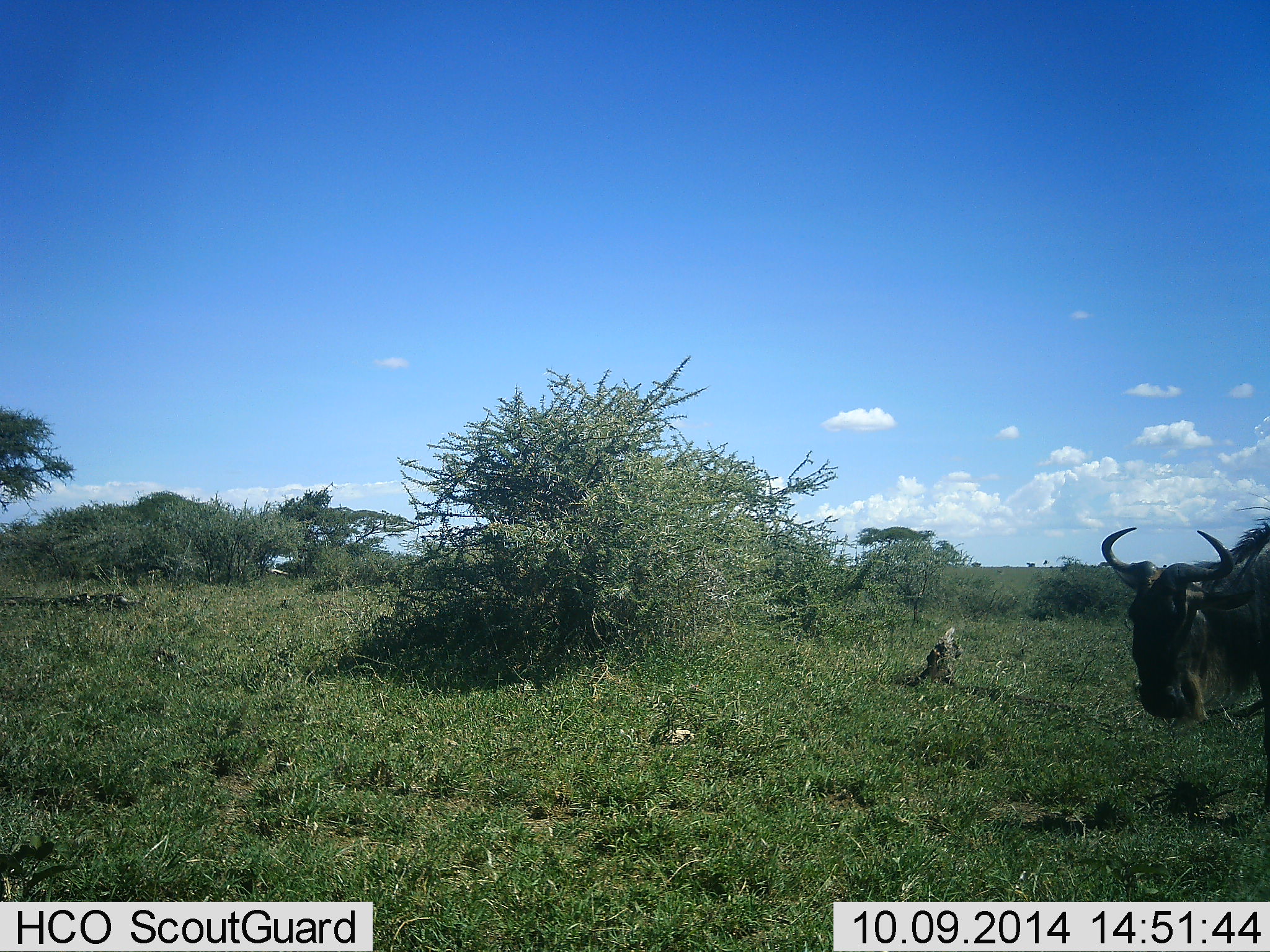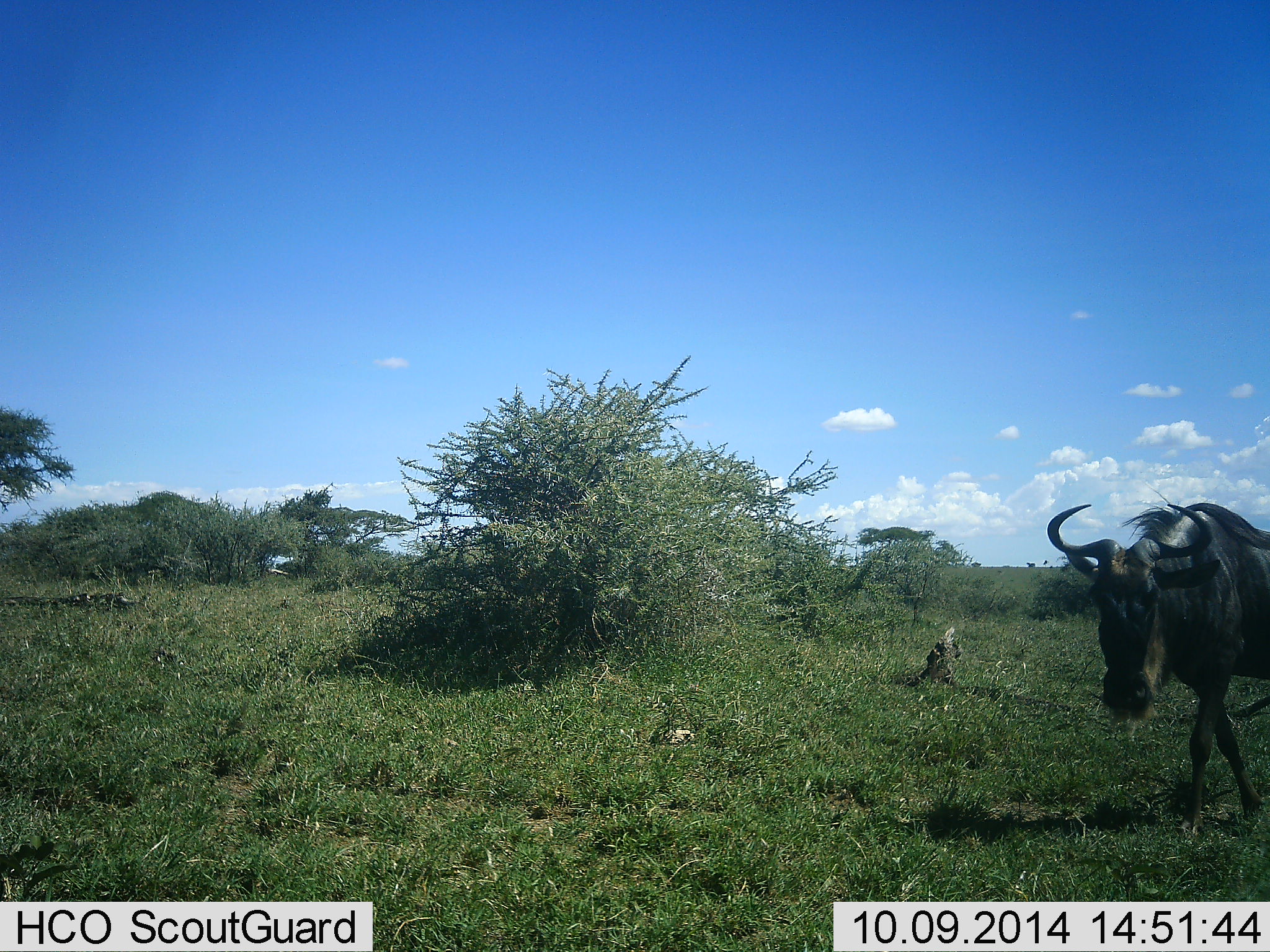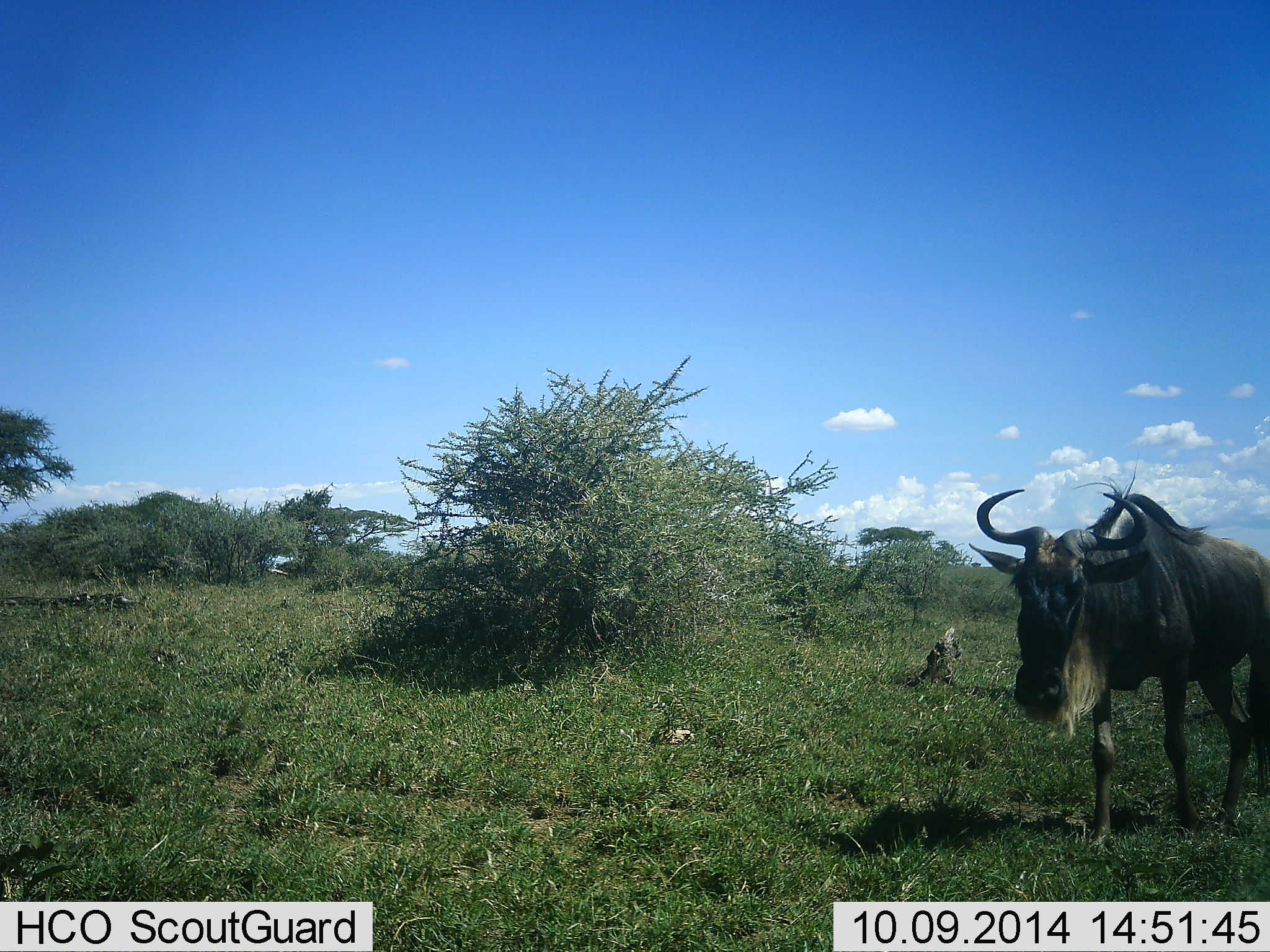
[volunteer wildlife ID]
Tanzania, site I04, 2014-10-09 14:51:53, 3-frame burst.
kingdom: Animalia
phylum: Chordata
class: Mammalia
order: Artiodactyla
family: Bovidae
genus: Connochaetes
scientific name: Connochaetes taurinus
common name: blue wildebeest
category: wildebeest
Wildebeest (blue wildebeest) (Connochaetes taurinus), count 1. Behavior (volunteer vote fractions): standing 20%, resting 0%, moving 90%, interacting 0%. Young present (vote fraction): 0%. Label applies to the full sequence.